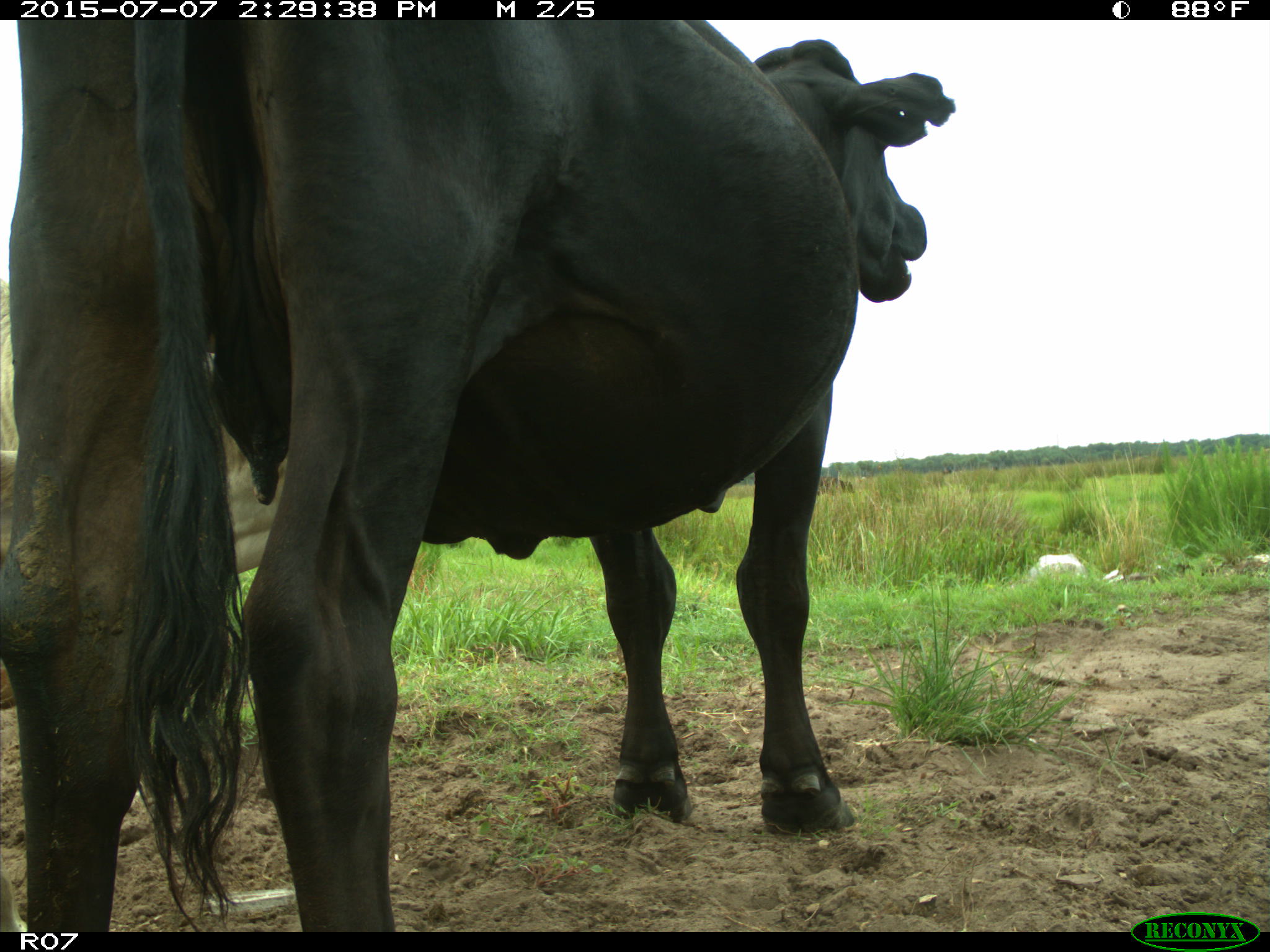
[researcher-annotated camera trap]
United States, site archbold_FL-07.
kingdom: Animalia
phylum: Chordata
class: Mammalia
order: Artiodactyla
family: Bovidae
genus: Bos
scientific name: Bos taurus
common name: domestic cow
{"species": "Bos taurus (domestic cow)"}